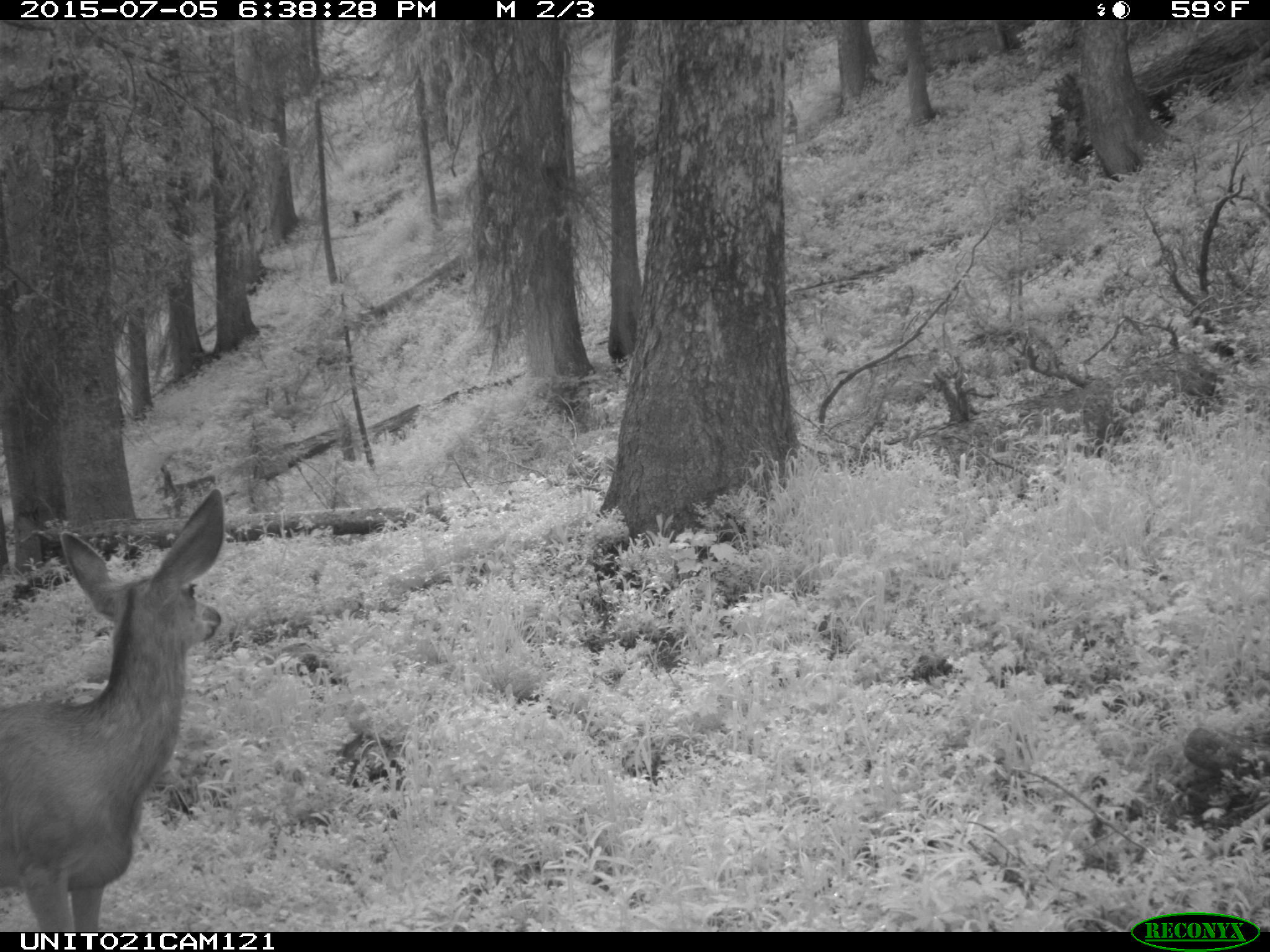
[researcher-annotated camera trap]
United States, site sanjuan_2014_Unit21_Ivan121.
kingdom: Animalia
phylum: Chordata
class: Mammalia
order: Artiodactyla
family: Cervidae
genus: Odocoileus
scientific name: Odocoileus hemionus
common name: mule deer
Odocoileus hemionus (mule deer).